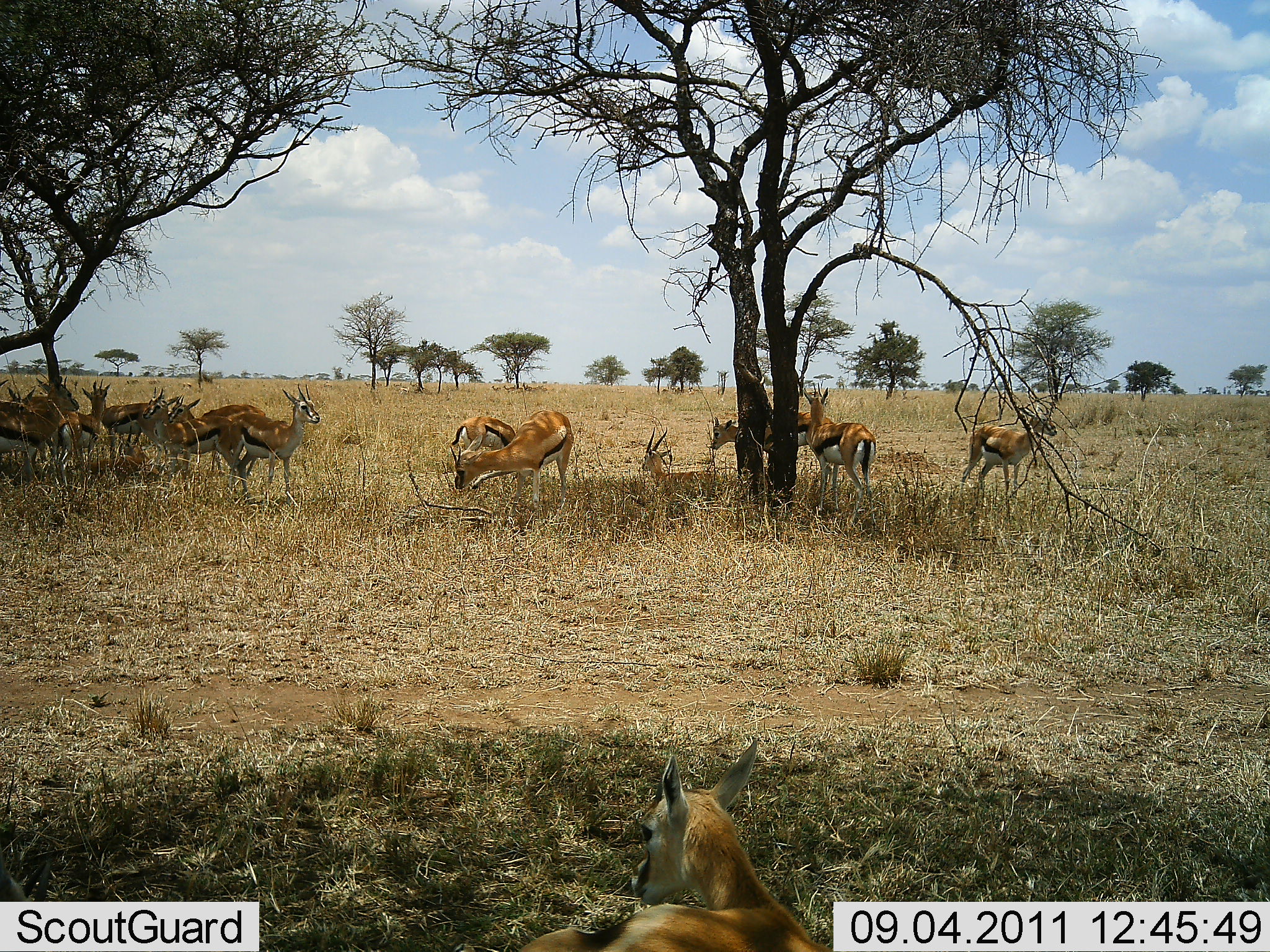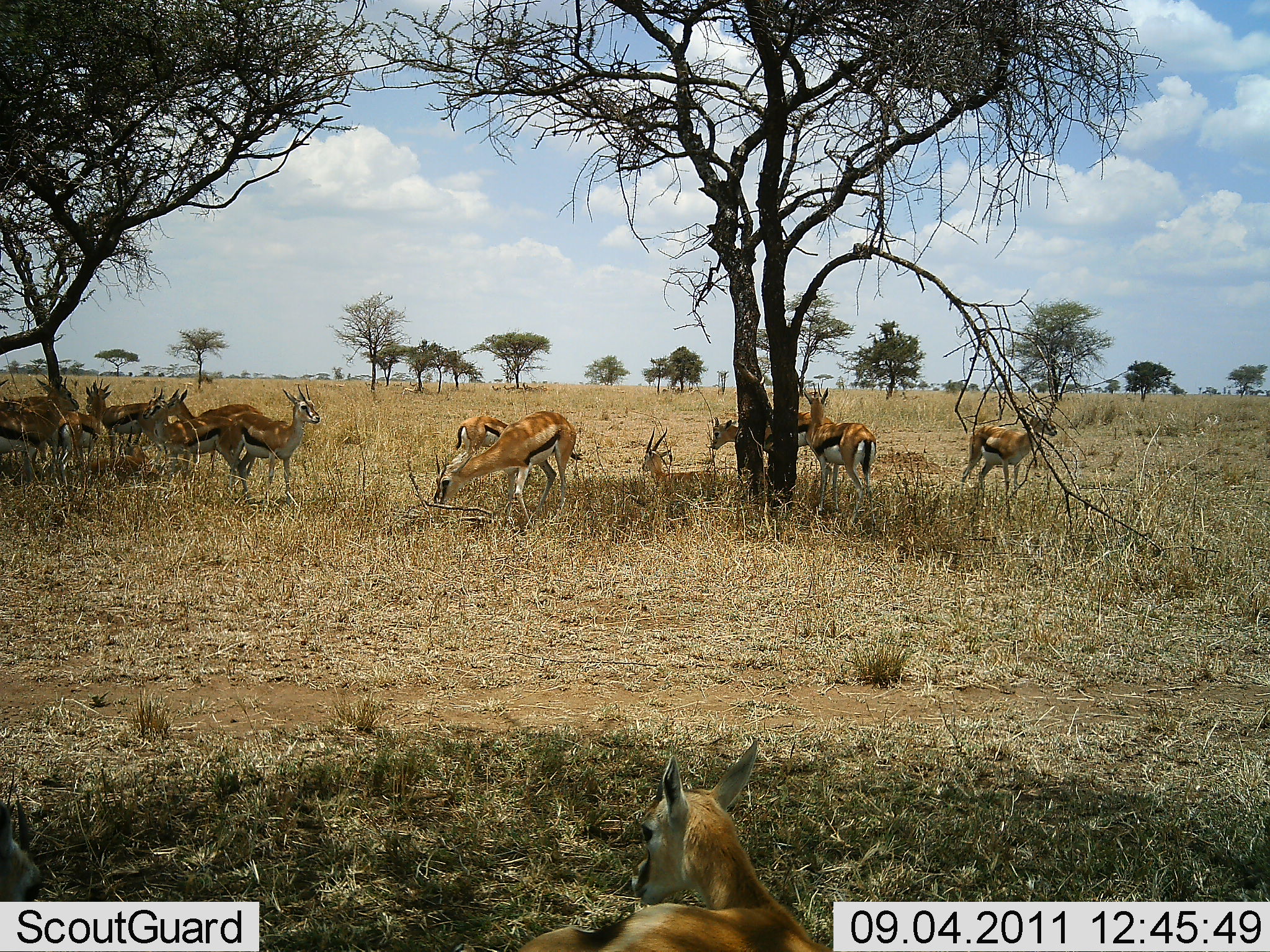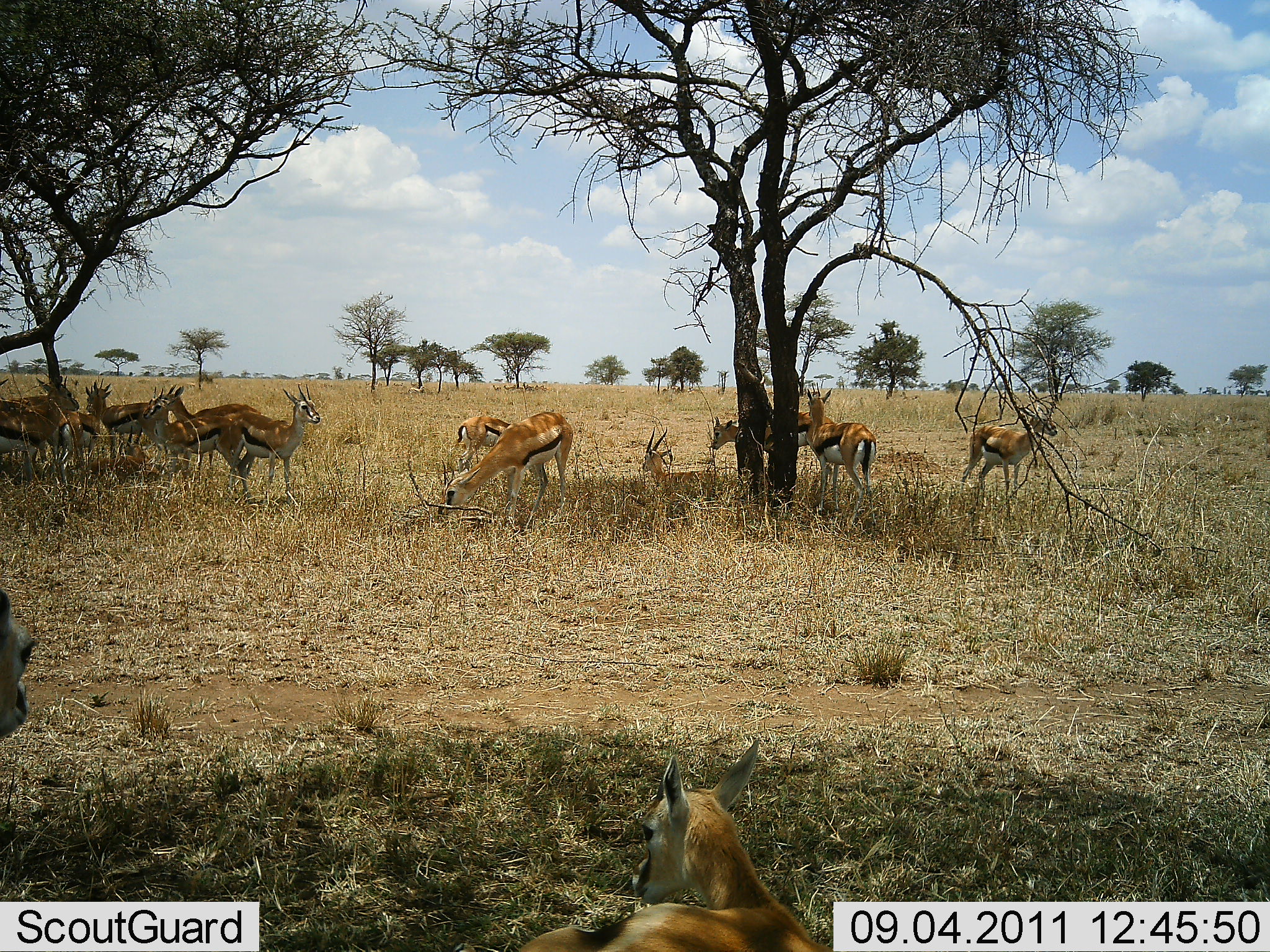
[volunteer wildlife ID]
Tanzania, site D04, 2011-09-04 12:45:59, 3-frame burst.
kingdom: Animalia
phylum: Chordata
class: Mammalia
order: Artiodactyla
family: Bovidae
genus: Eudorcas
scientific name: Eudorcas thomsonii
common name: thomson's gazelle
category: gazellethomsons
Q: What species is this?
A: Gazellethomsons (thomson's gazelle) (Eudorcas thomsonii).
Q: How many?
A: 11-50.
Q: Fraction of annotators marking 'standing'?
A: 67%.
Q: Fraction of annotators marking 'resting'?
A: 67%.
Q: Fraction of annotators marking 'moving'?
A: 13%.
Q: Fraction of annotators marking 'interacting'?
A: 7%.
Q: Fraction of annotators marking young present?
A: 13%.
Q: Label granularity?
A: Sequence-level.